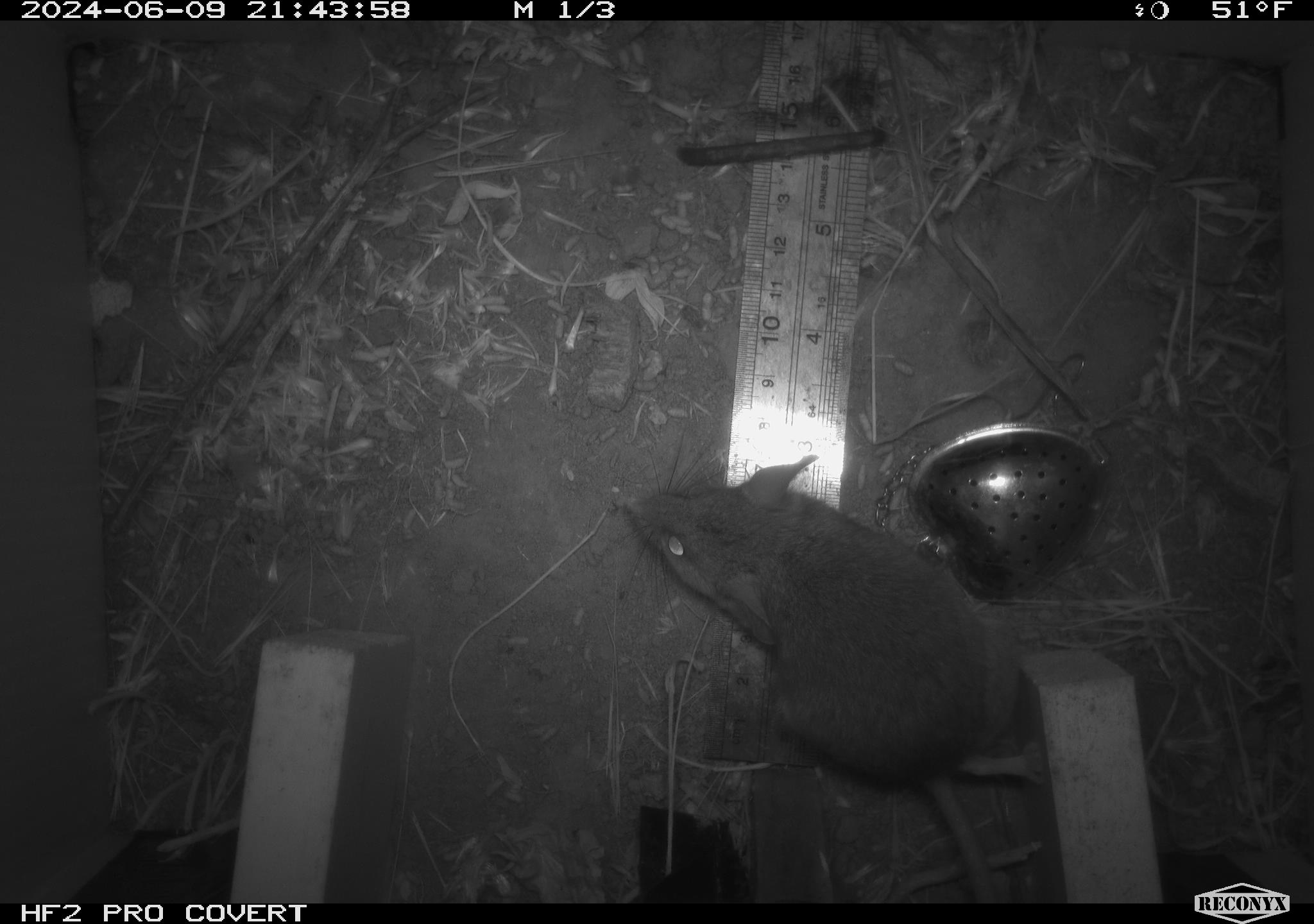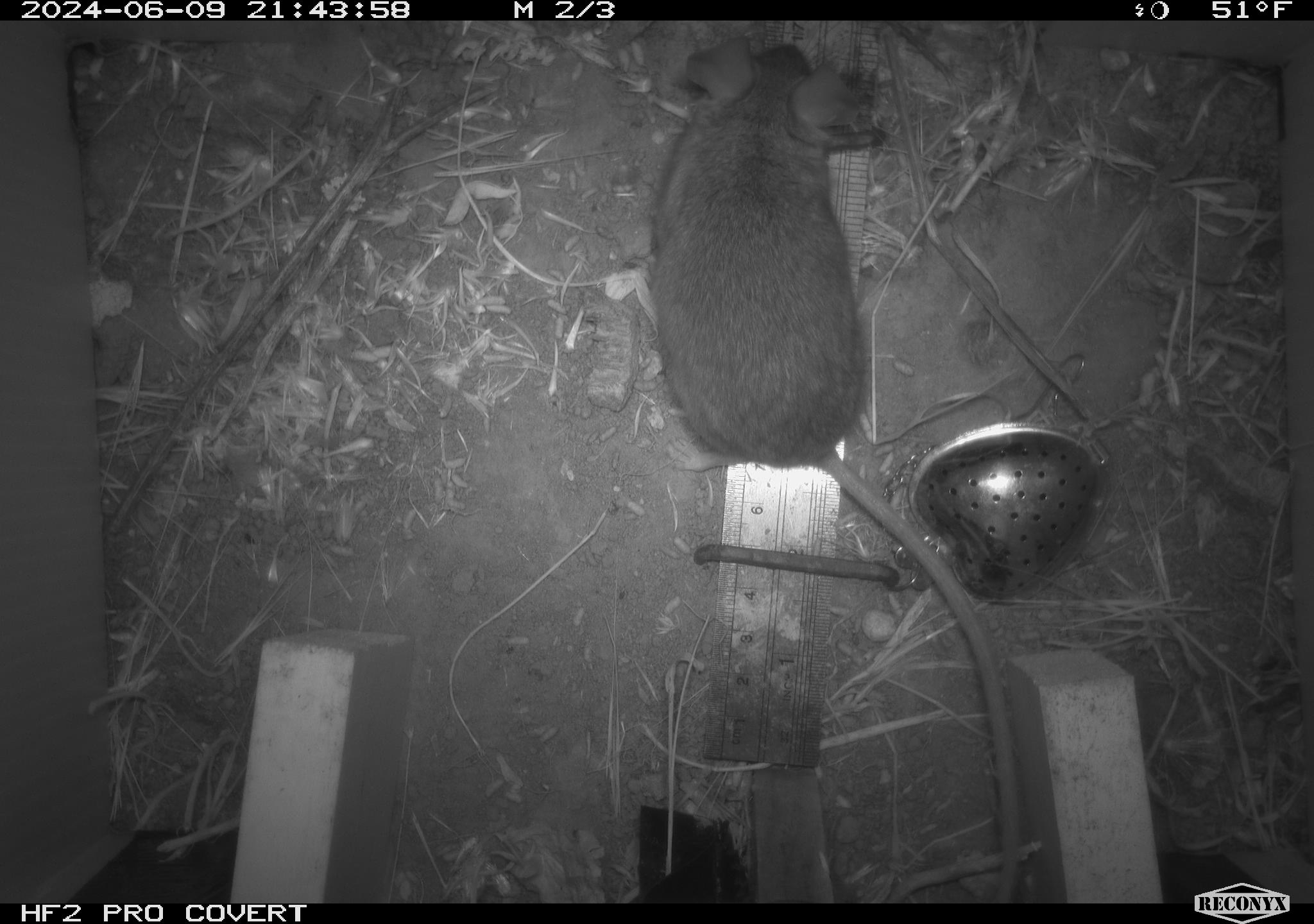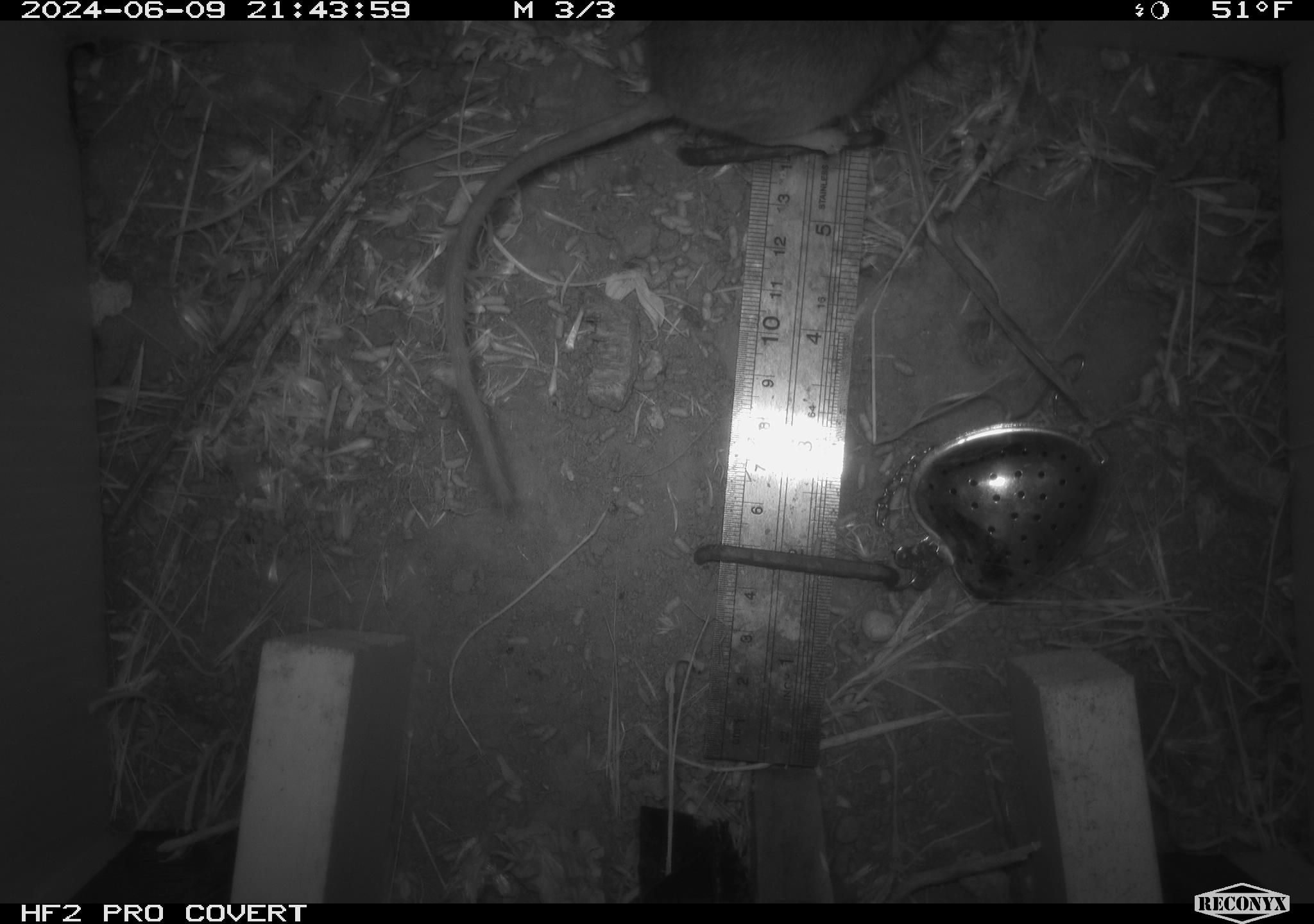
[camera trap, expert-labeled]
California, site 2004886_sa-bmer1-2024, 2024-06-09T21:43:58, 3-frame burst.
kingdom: Animalia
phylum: Chordata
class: Mammalia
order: Rodentia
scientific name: Rodentia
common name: woodrat or rat or mouse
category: woodrat or rat or mouse species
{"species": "woodrat or rat or mouse species (woodrat or rat or mouse) (Rodentia)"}